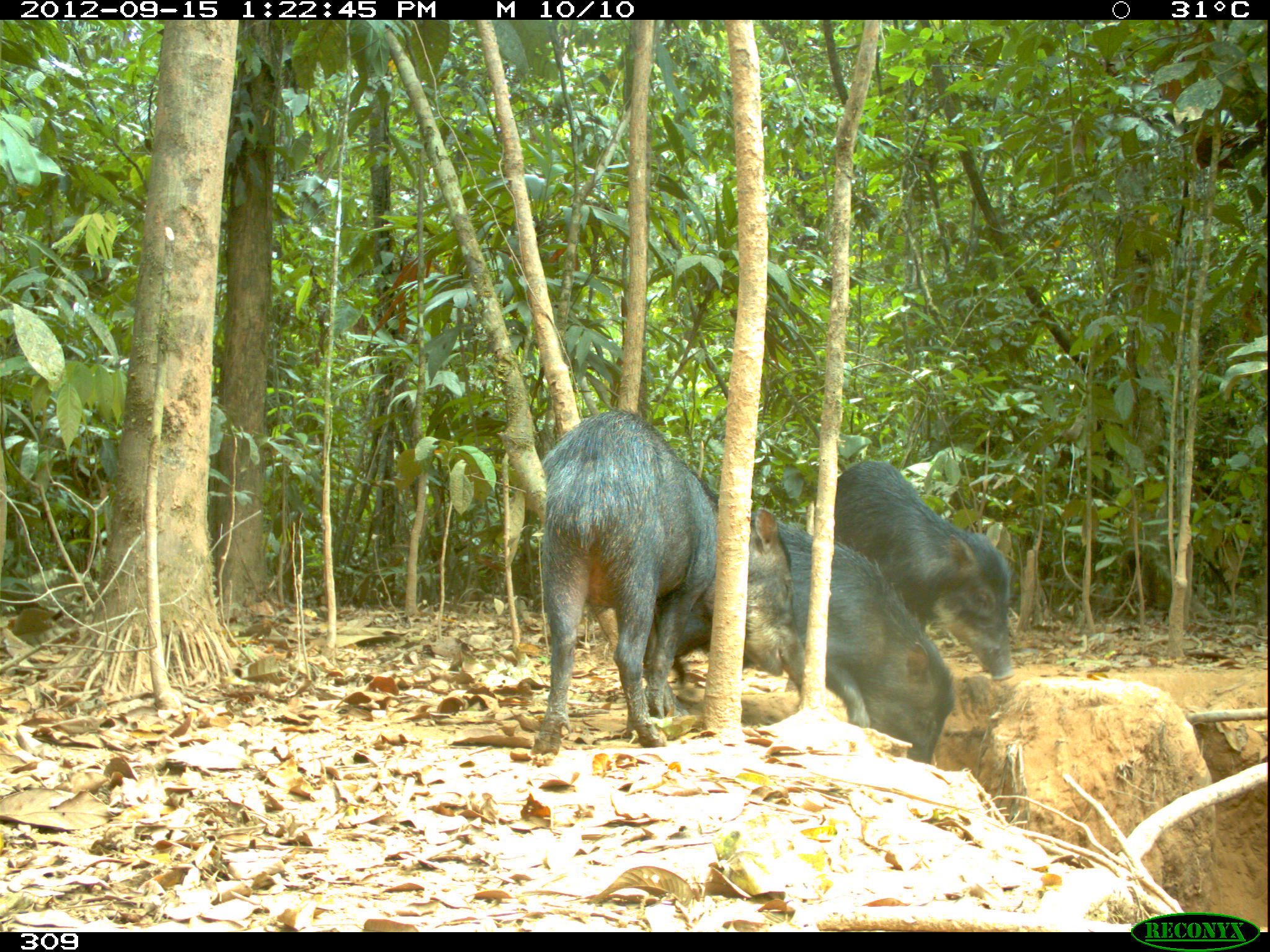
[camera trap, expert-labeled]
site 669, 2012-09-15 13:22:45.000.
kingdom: Animalia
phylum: Chordata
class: Mammalia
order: Artiodactyla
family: Tayassuidae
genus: Tayassu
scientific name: Tayassu pecari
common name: white-lipped peccary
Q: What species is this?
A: Tayassu pecari (white-lipped peccary).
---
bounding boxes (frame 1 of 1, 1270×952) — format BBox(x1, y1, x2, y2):
tayassu pecari: BBox(531, 406, 796, 754); BBox(653, 511, 954, 767); BBox(832, 460, 1016, 681)